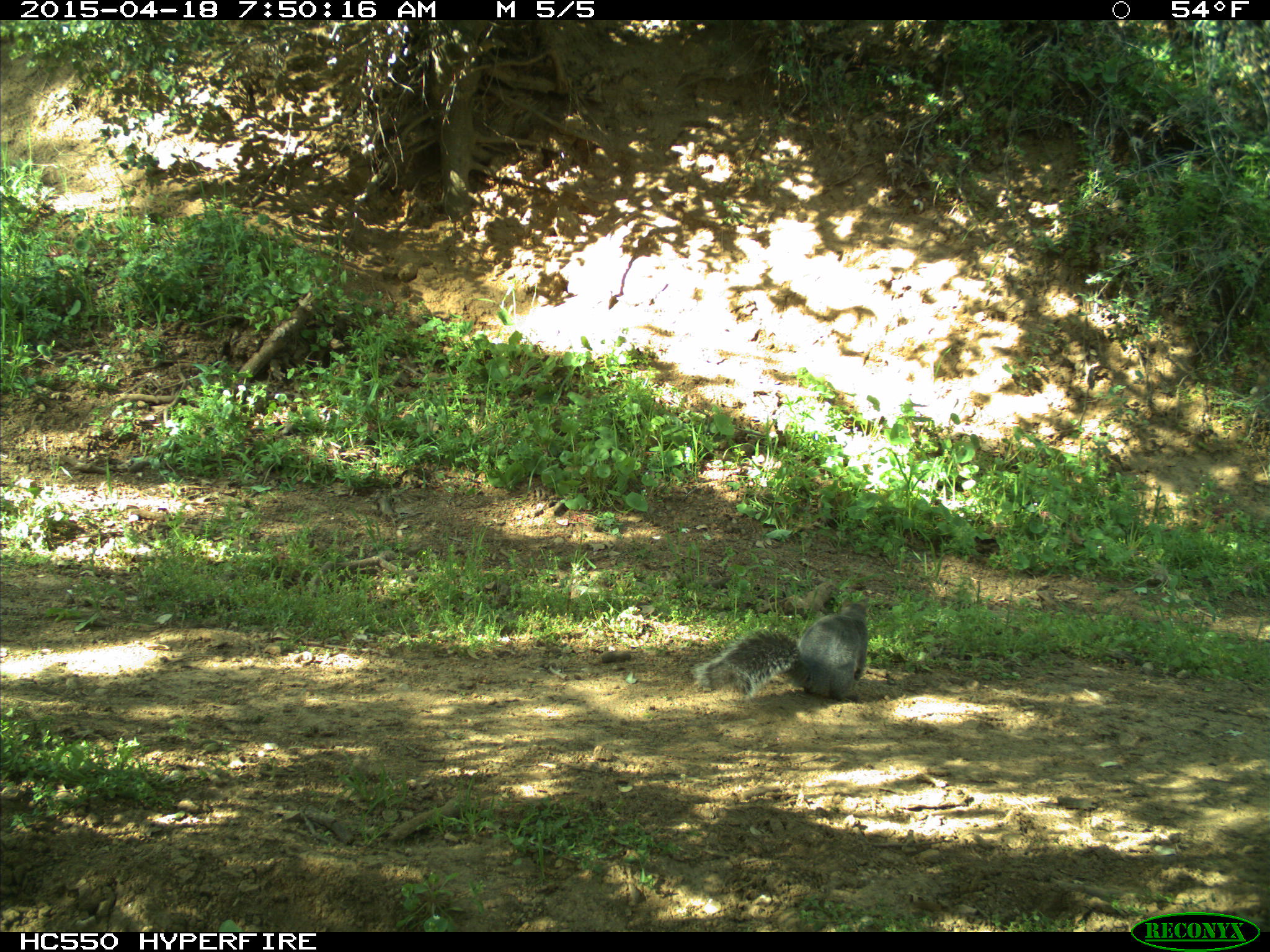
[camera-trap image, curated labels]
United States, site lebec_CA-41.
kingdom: Animalia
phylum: Chordata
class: Mammalia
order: Rodentia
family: Sciuridae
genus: Sciurus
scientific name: Sciurus carolinensis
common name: eastern gray squirrel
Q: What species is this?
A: Sciurus carolinensis (eastern gray squirrel).